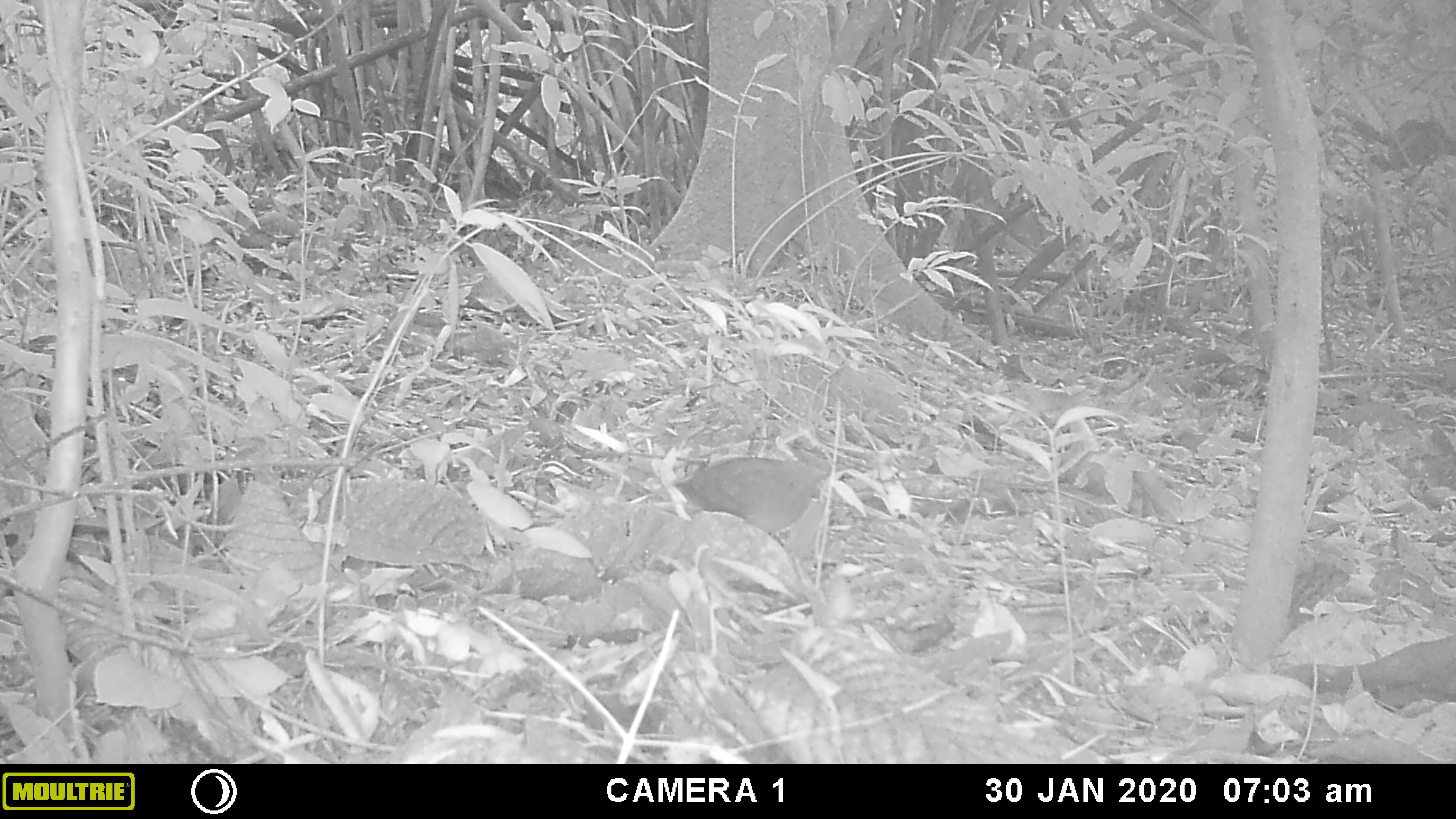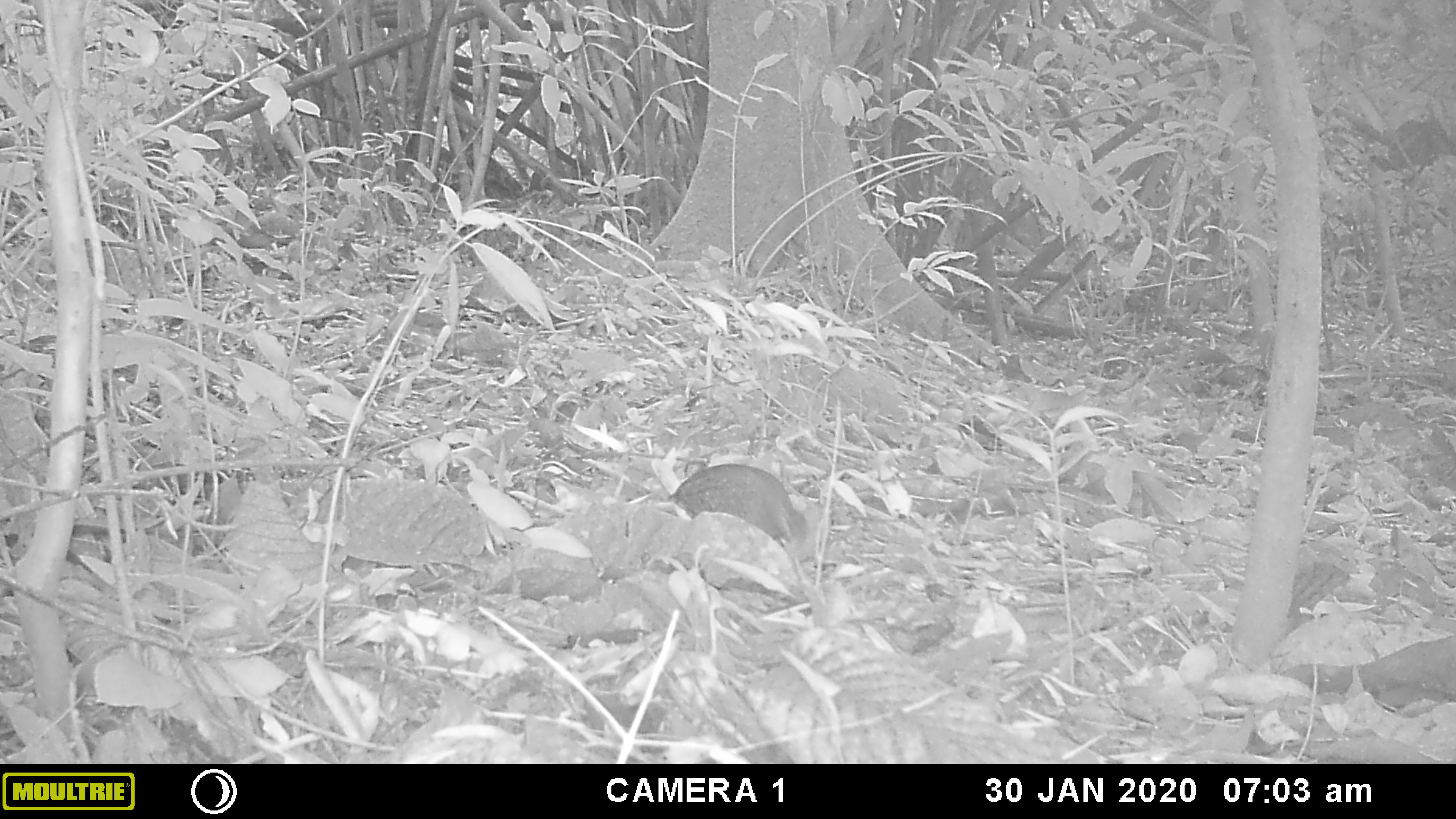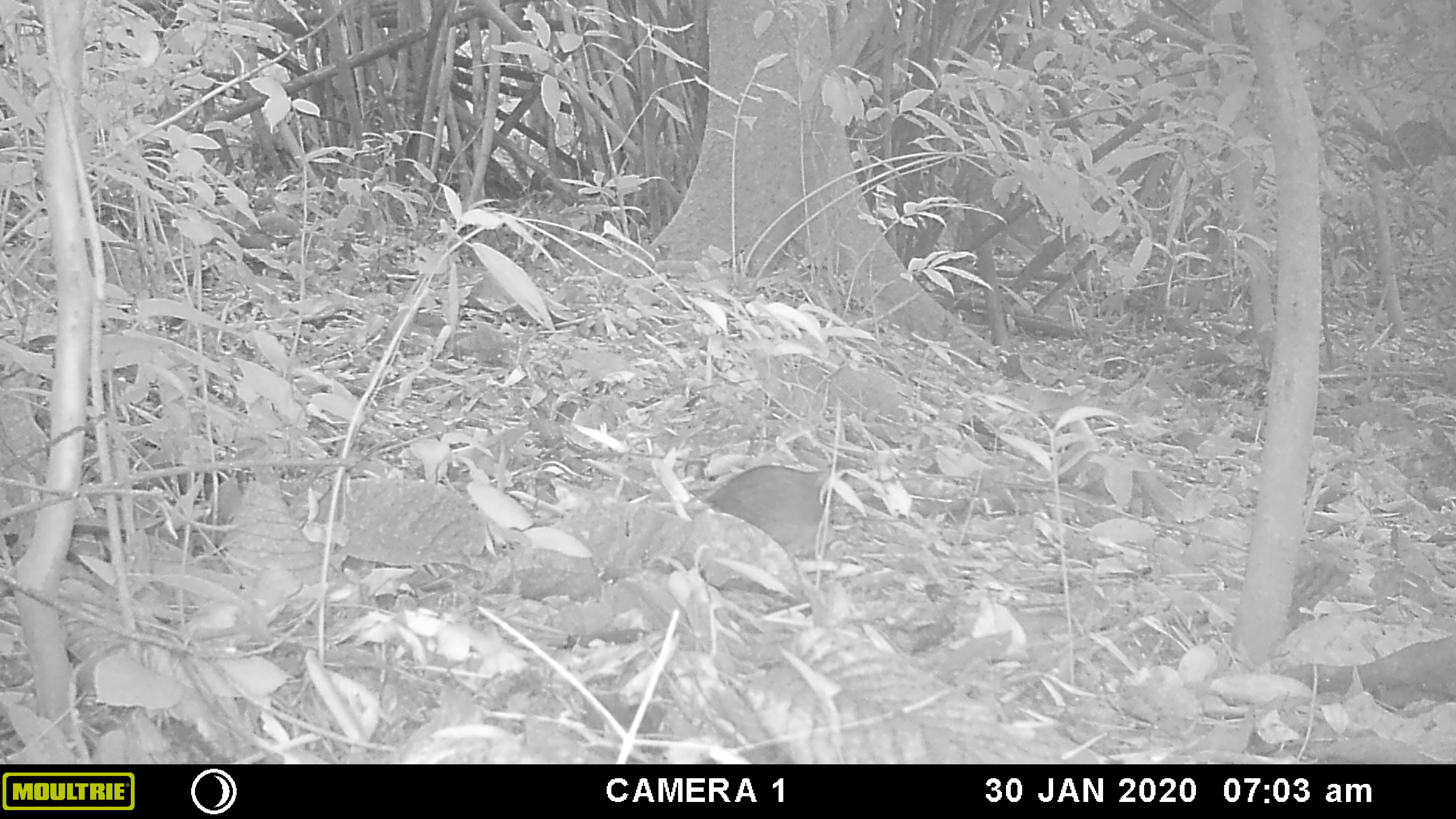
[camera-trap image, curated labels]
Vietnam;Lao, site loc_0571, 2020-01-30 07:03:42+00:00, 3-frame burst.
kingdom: Animalia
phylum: Chordata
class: Aves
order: Galliformes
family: Phasianidae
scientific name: Phasianidae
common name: partridge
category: unidentified partridge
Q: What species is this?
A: Unidentified partridge (partridge) (Phasianidae).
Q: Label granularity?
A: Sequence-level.